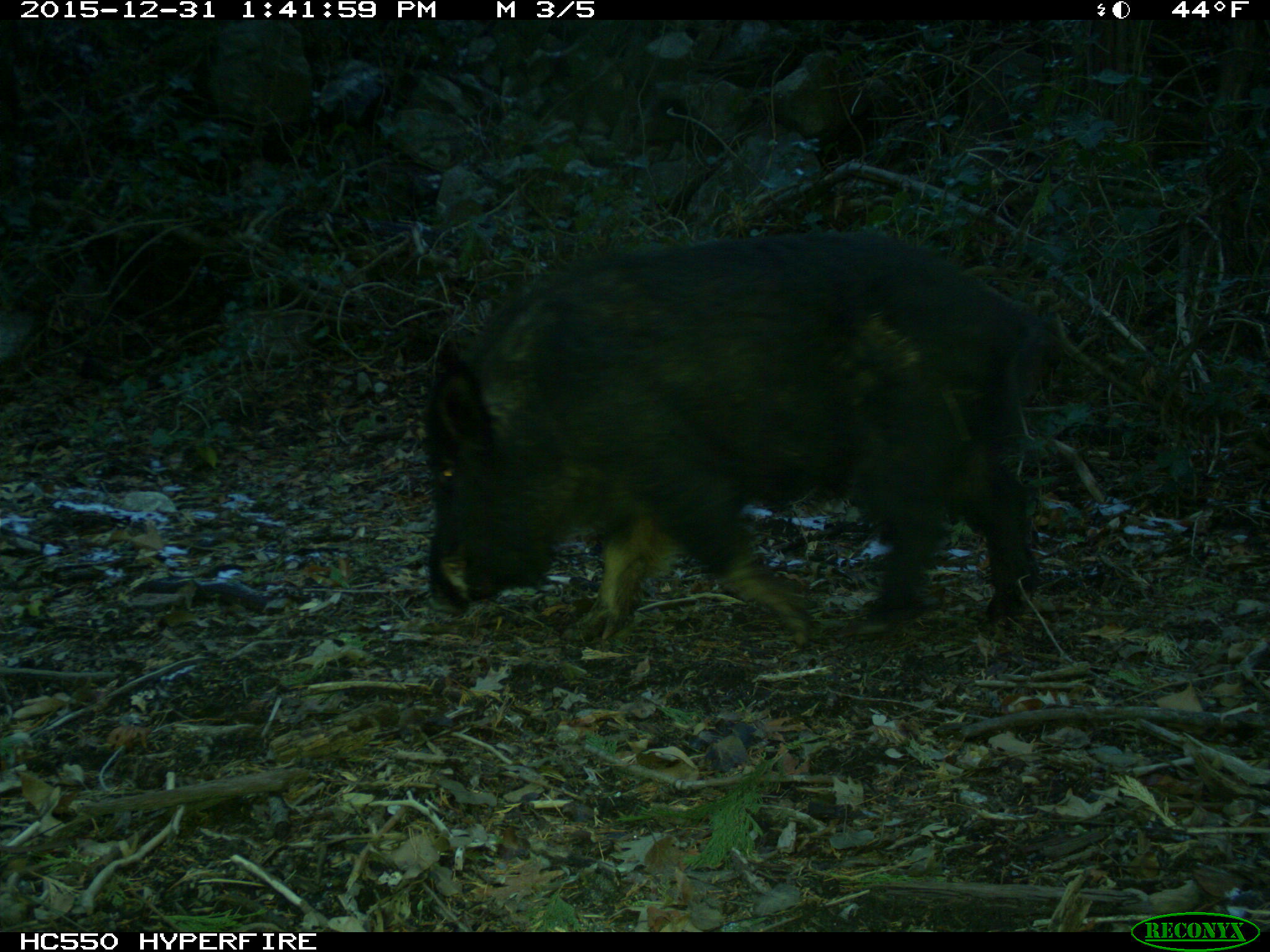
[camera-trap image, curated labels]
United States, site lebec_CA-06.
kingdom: Animalia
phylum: Chordata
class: Mammalia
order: Artiodactyla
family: Suidae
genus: Sus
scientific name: Sus scrofa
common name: wild boar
Sus scrofa (wild boar).